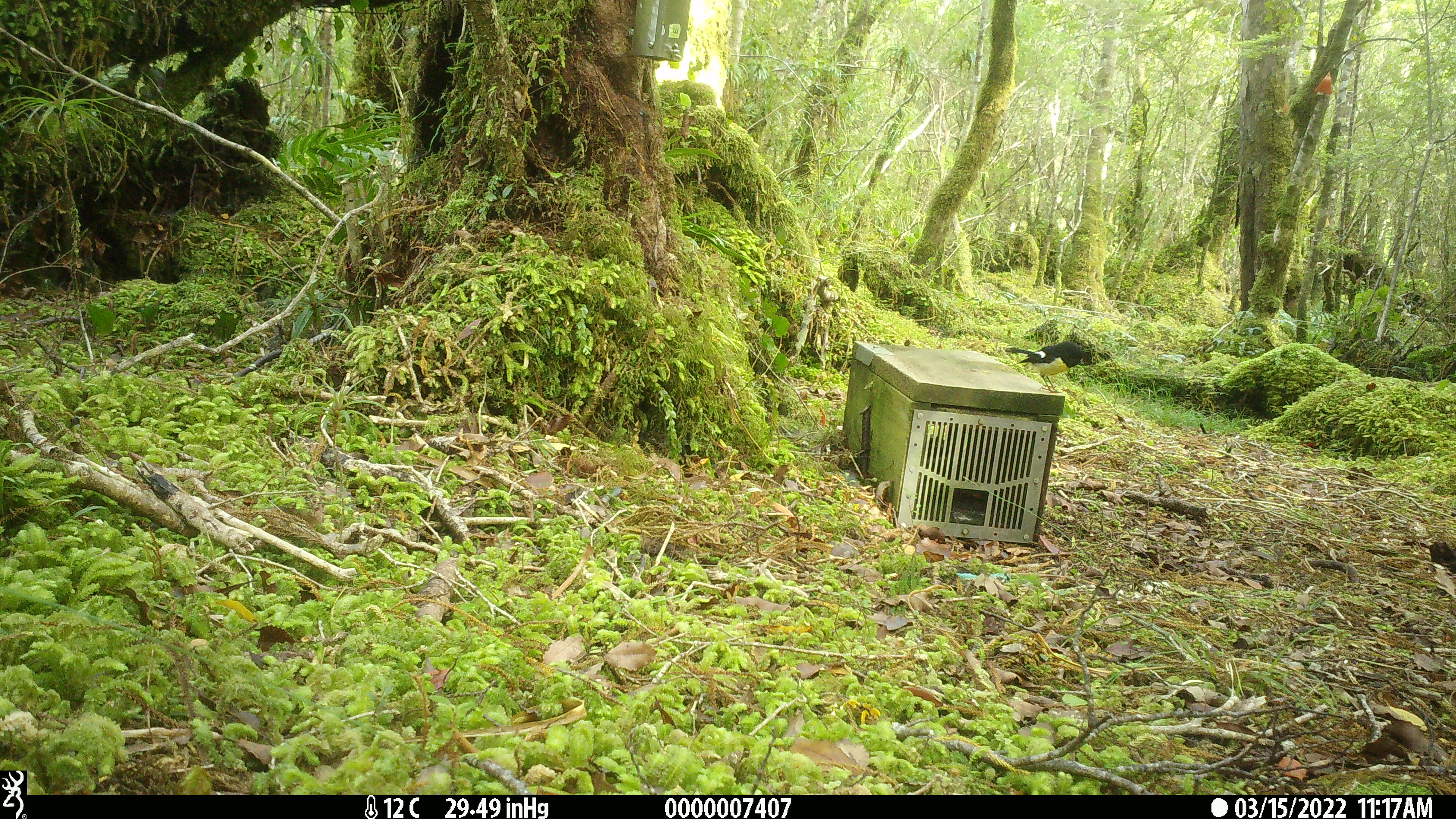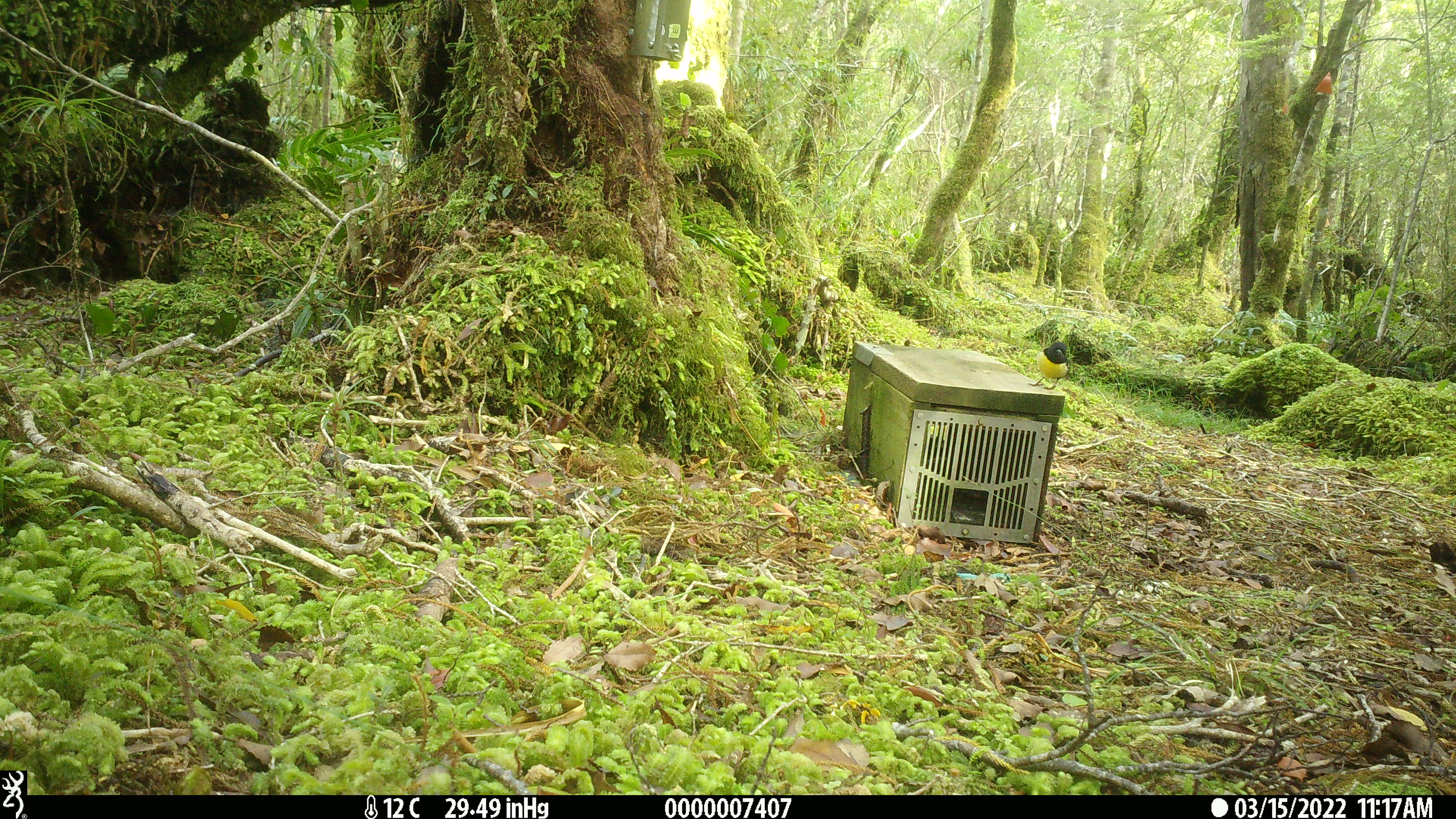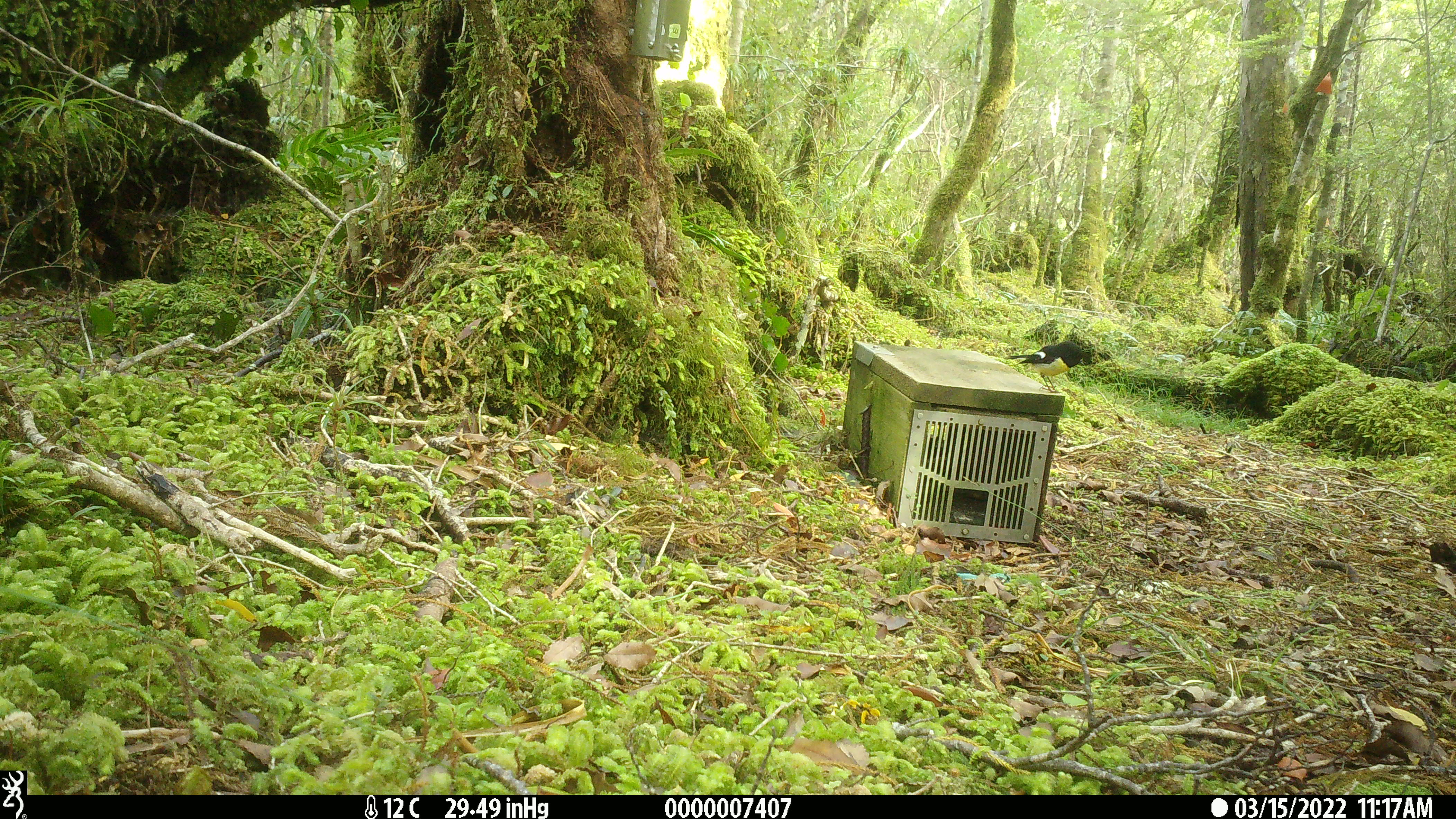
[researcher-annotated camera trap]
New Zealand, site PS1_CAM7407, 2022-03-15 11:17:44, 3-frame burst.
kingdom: Animalia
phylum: Chordata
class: Aves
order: Passeriformes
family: Petroicidae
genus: Petroica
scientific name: Petroica macrocephala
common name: tomtit